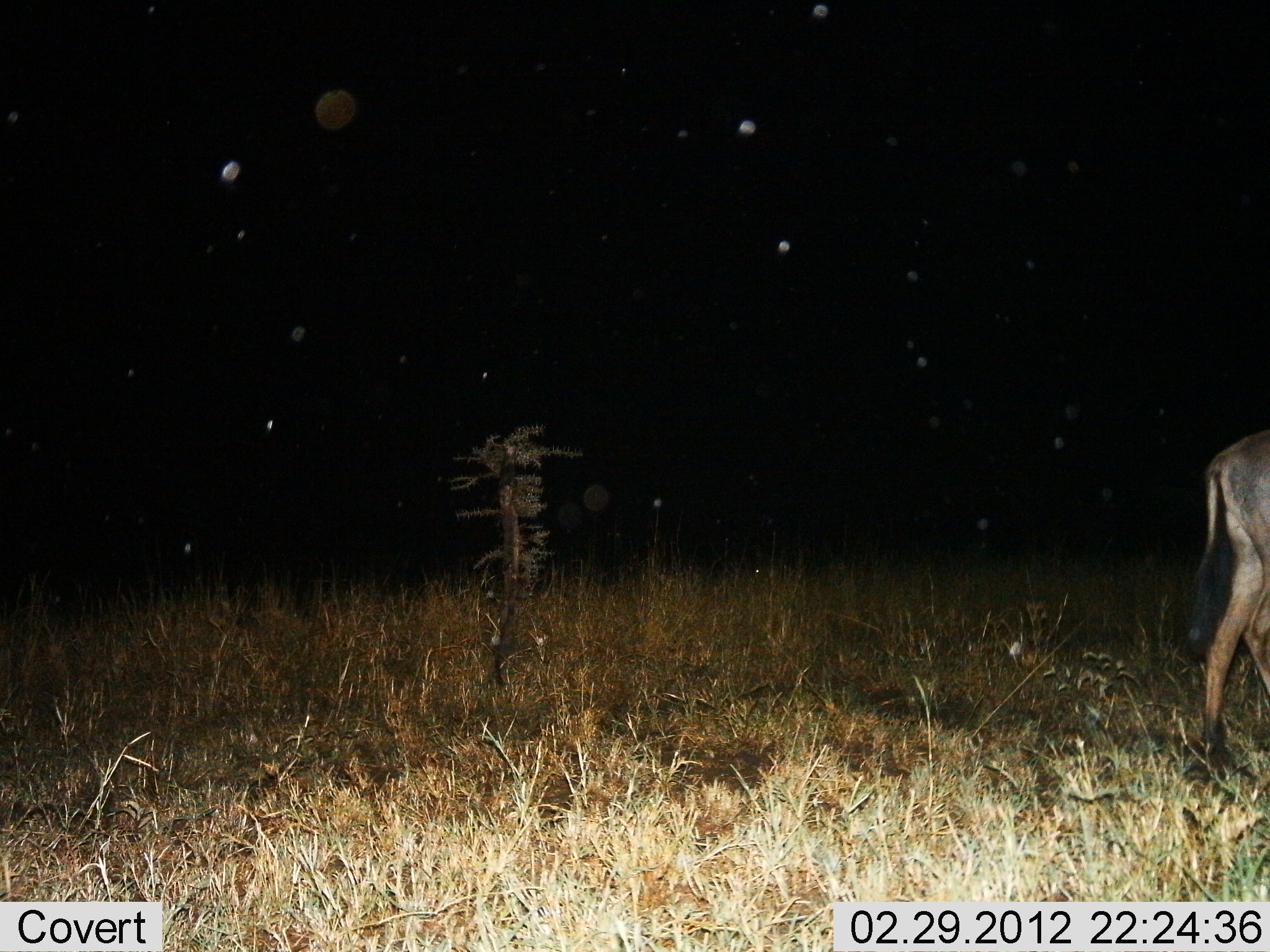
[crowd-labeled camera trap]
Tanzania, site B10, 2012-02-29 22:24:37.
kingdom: Animalia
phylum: Chordata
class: Mammalia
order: Artiodactyla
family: Bovidae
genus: Connochaetes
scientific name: Connochaetes taurinus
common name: blue wildebeest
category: wildebeest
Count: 1.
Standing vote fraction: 31%.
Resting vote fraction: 0%.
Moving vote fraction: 69%.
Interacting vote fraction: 0%.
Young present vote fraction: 0%.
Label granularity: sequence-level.